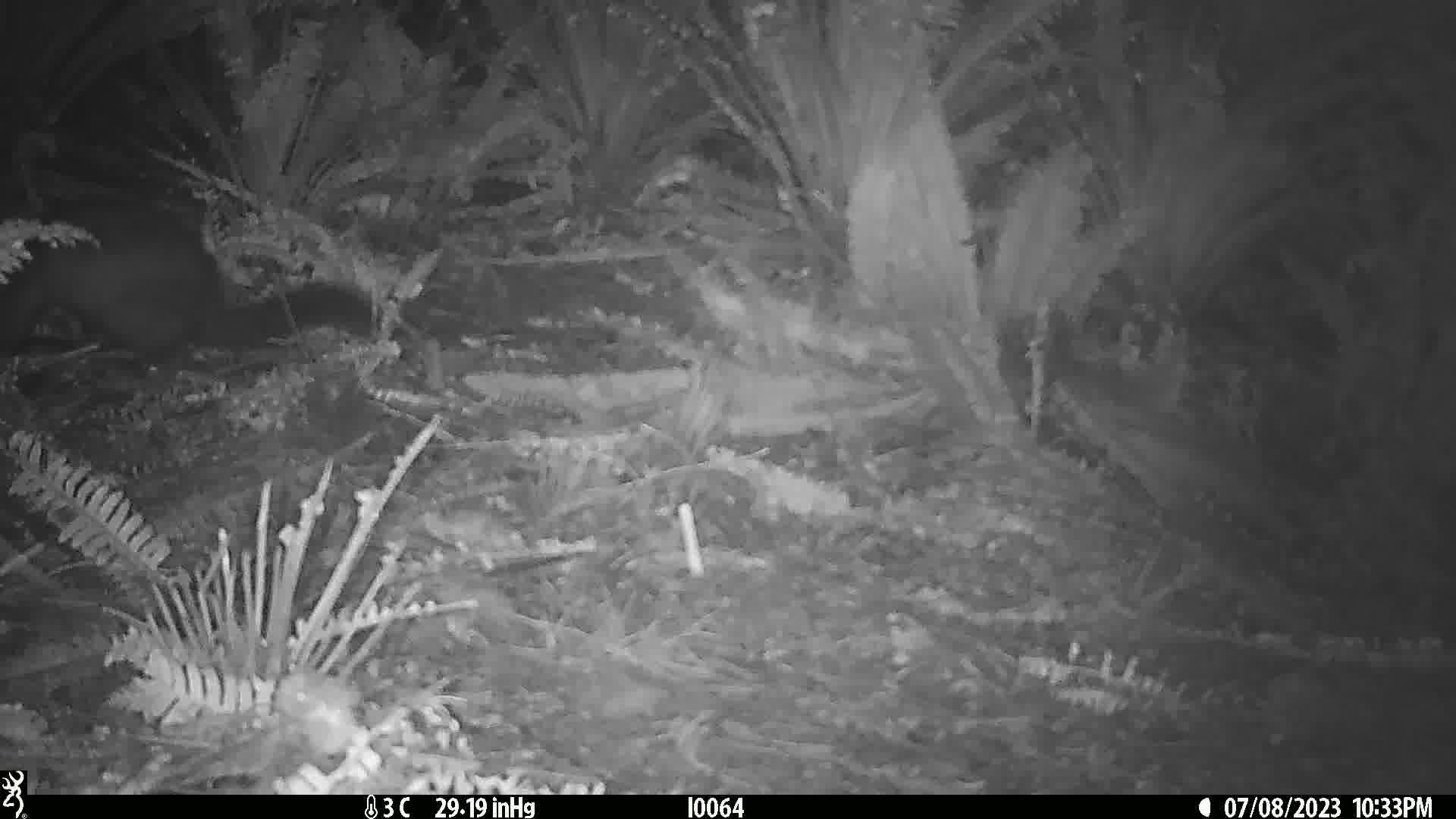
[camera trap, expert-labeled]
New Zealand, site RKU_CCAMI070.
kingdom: Animalia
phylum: Chordata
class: Mammalia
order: Diprotodontia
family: Phalangeridae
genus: Trichosurus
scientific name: Trichosurus vulpecula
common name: common brushtail possum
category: possum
Possum (common brushtail possum) (Trichosurus vulpecula).